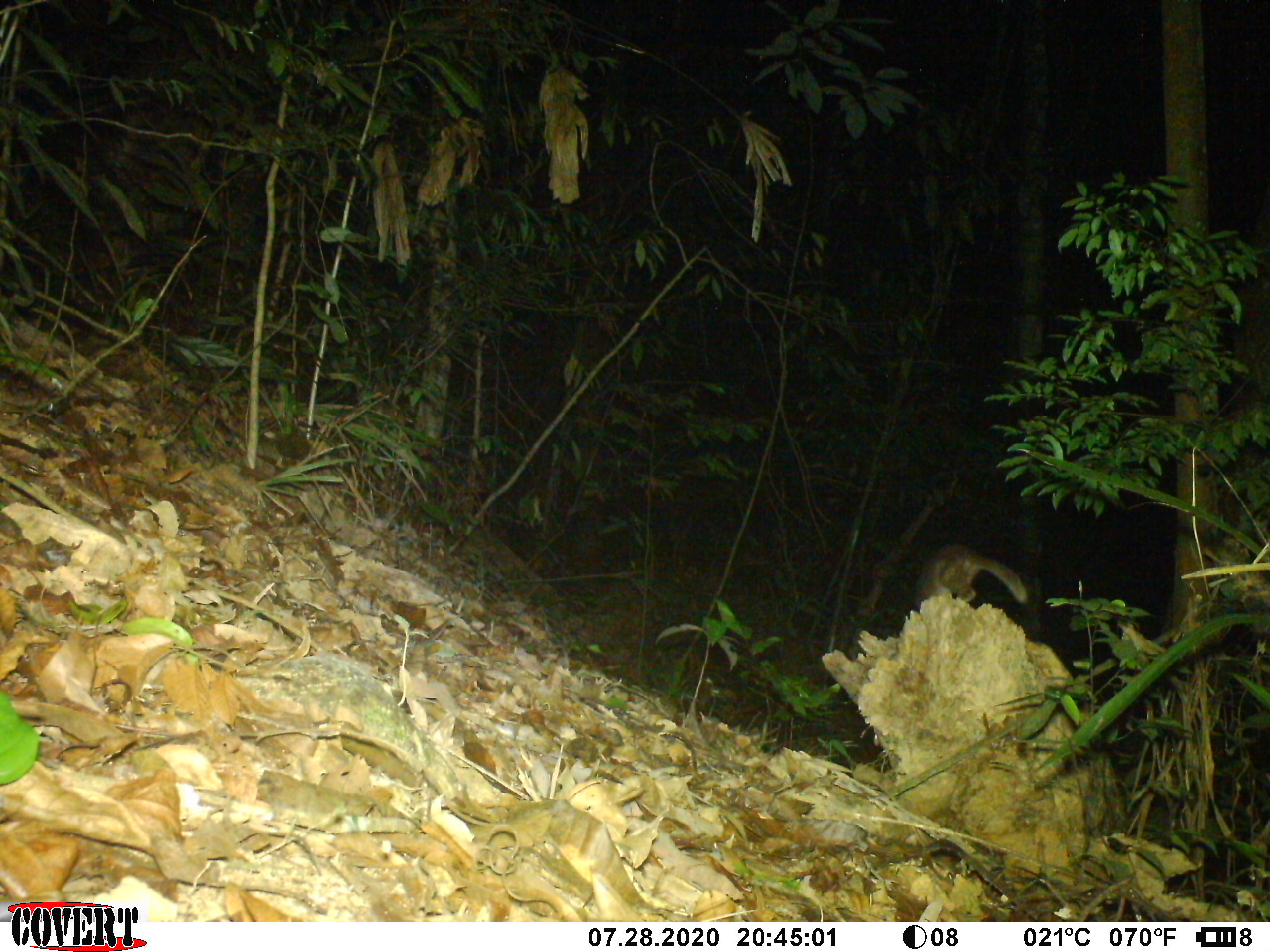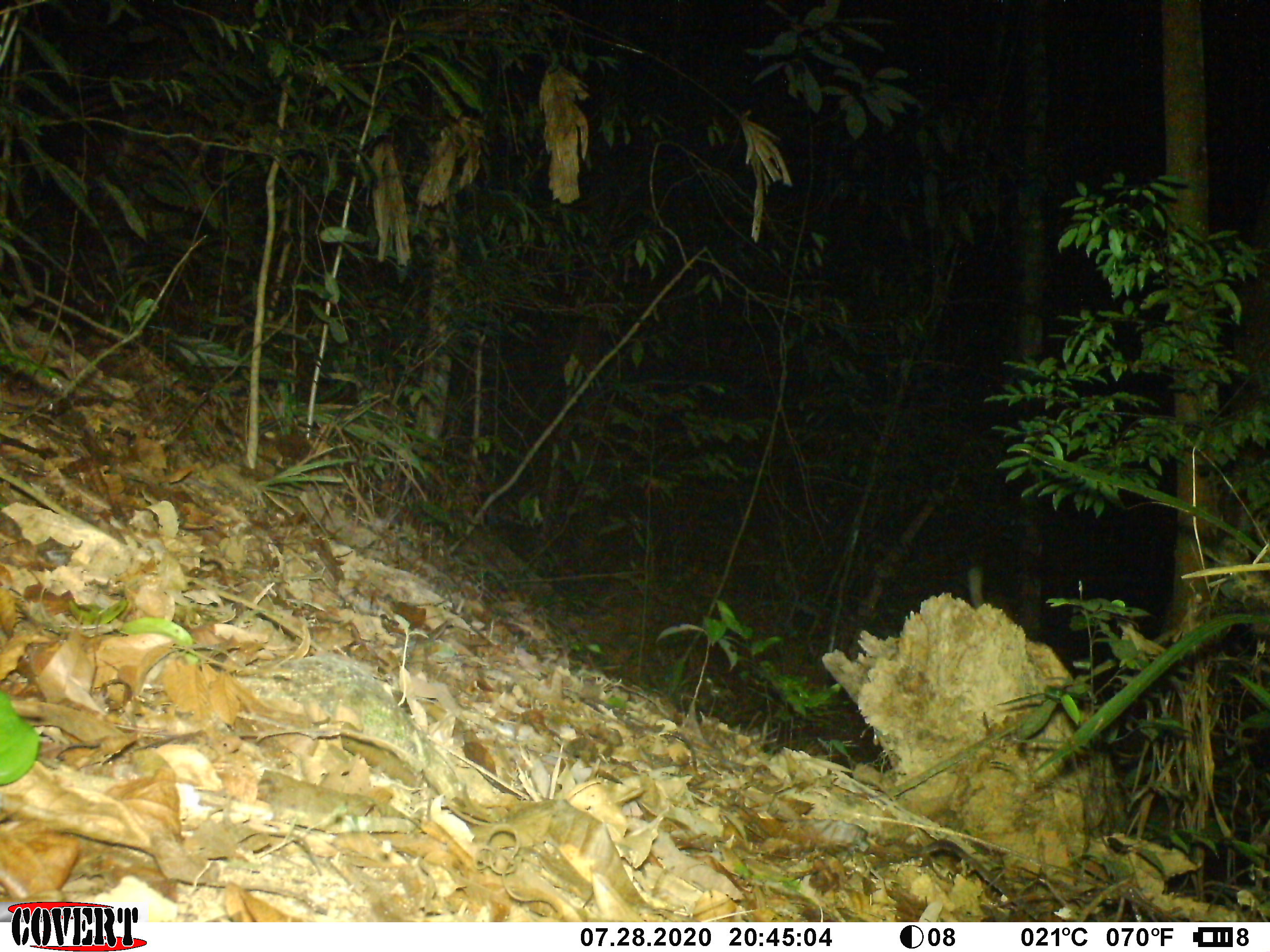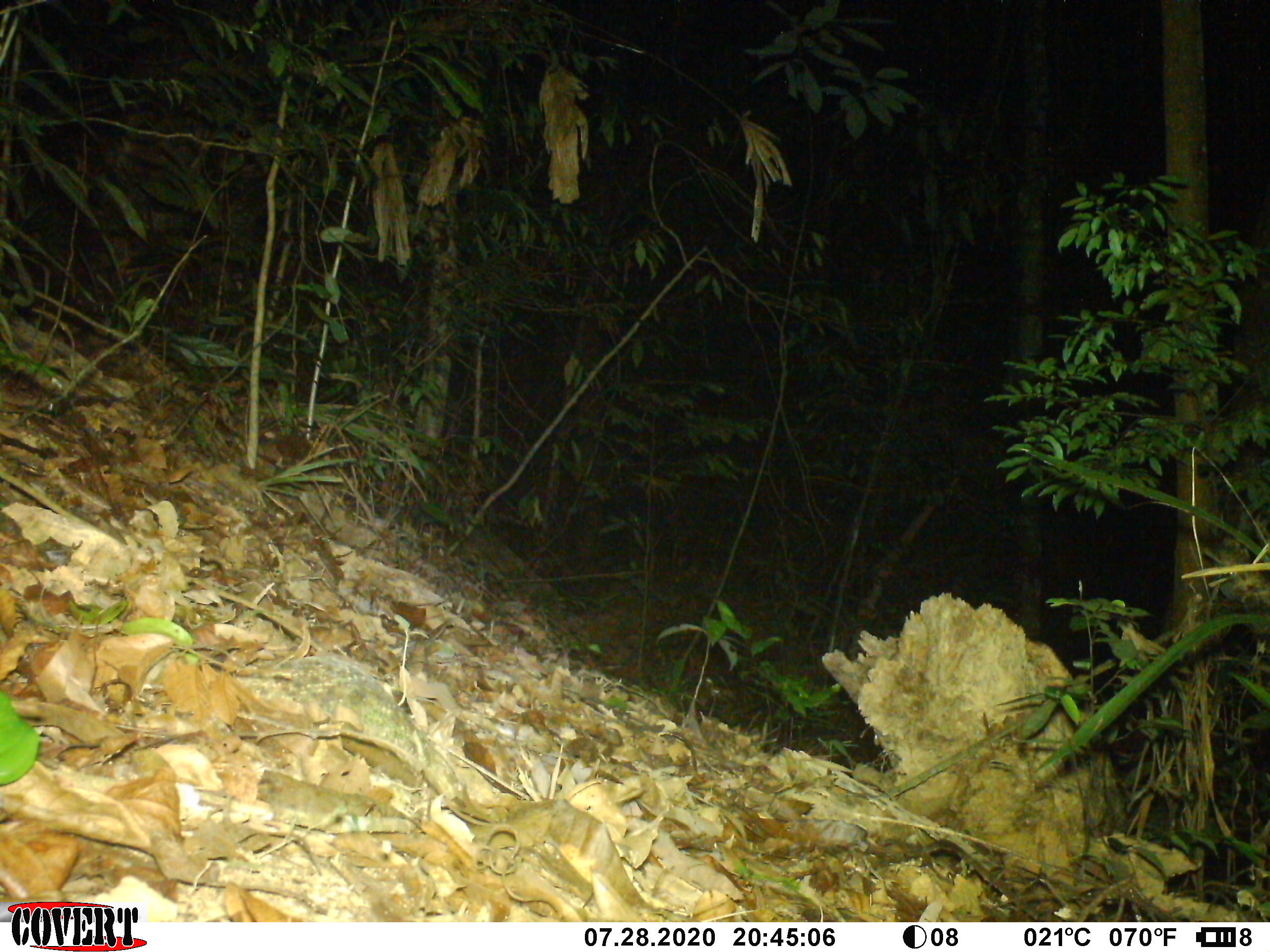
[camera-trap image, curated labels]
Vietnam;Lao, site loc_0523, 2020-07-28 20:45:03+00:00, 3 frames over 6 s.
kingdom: Animalia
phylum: Chordata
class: Mammalia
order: Carnivora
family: Mustelidae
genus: Melogale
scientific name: Melogale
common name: ferret badger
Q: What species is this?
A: Ferret badger (Melogale).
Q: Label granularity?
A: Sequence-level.